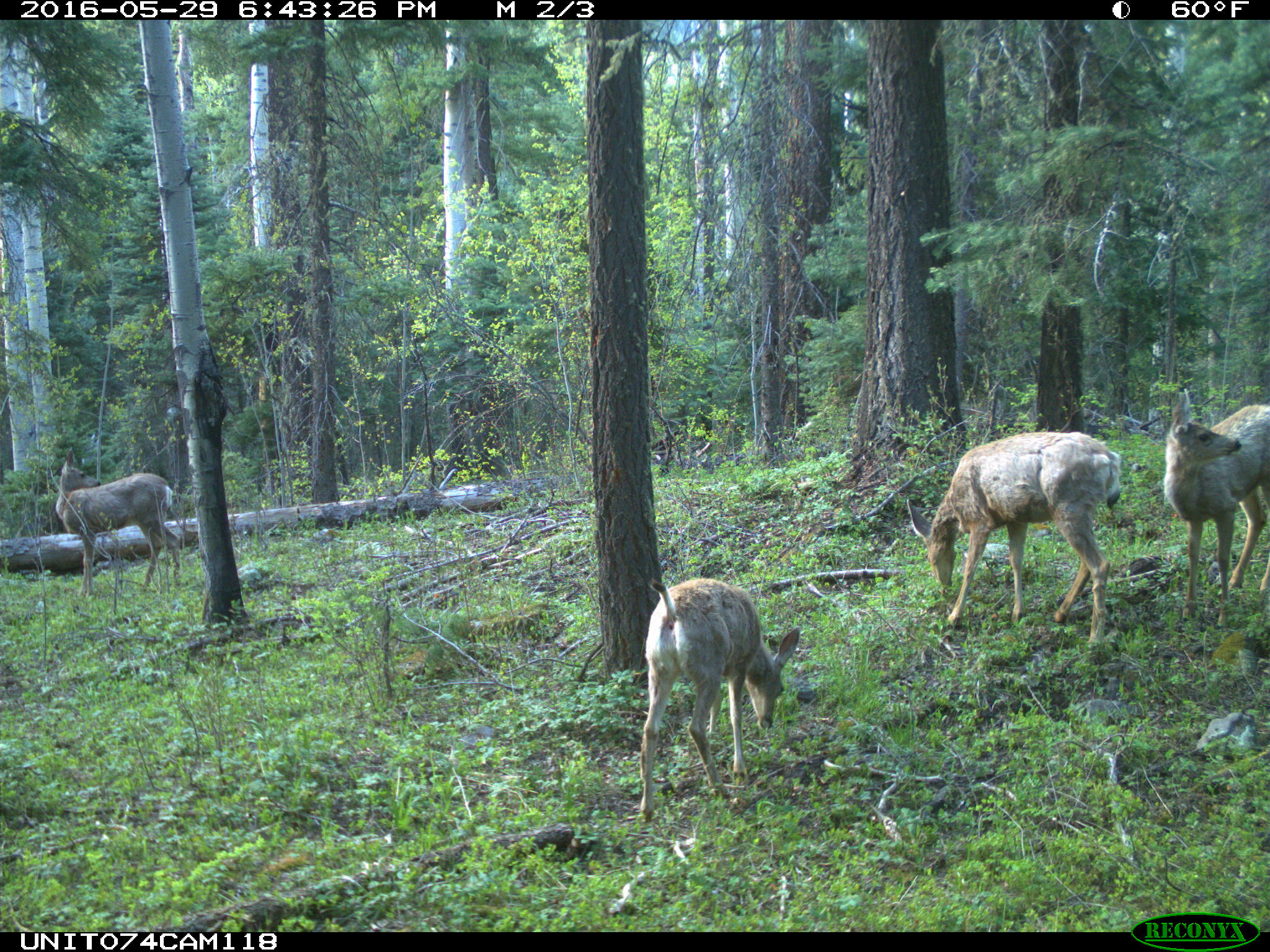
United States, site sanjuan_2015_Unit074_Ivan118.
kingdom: Animalia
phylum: Chordata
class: Mammalia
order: Artiodactyla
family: Cervidae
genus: Odocoileus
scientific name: Odocoileus hemionus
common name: mule deer